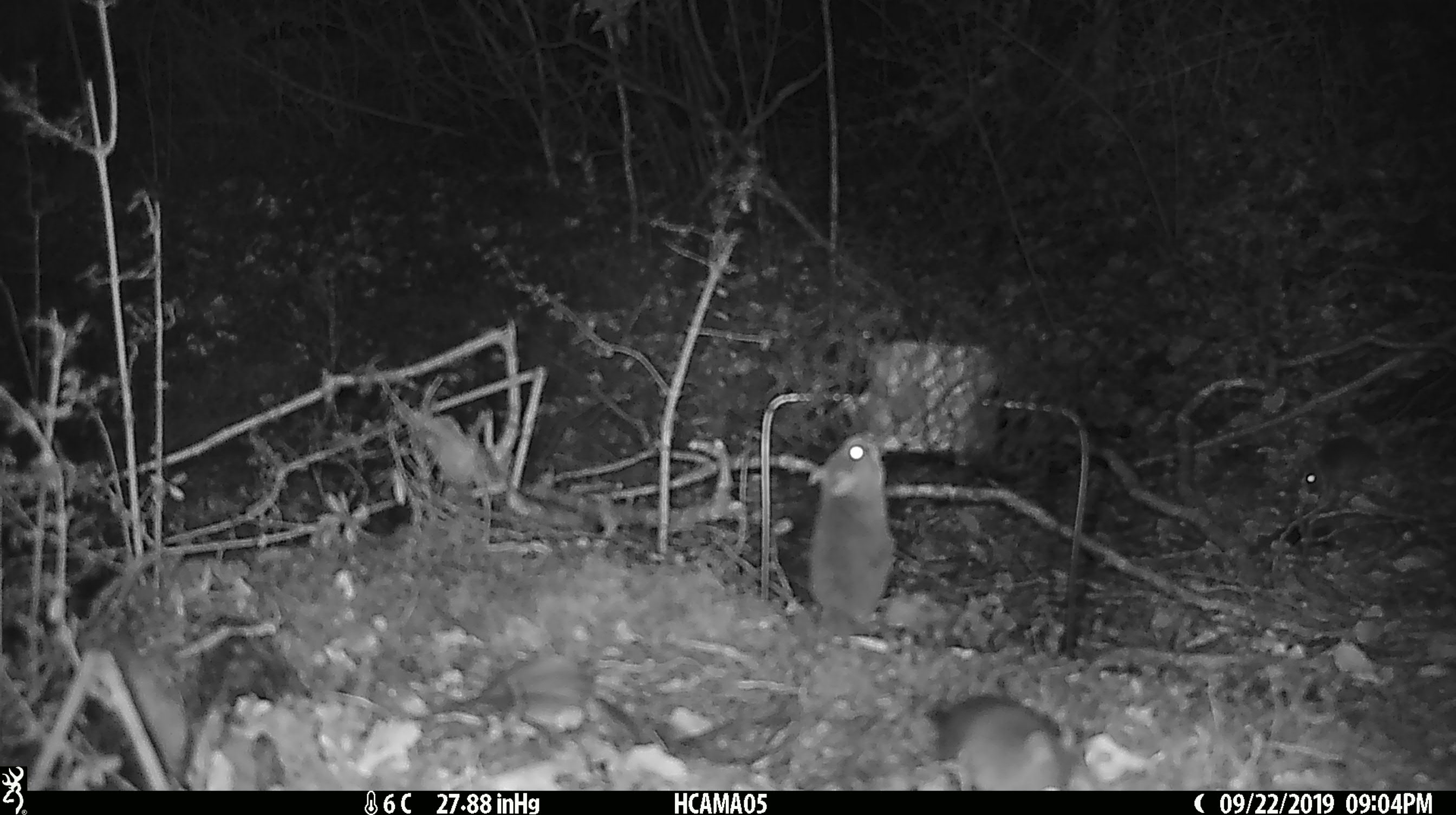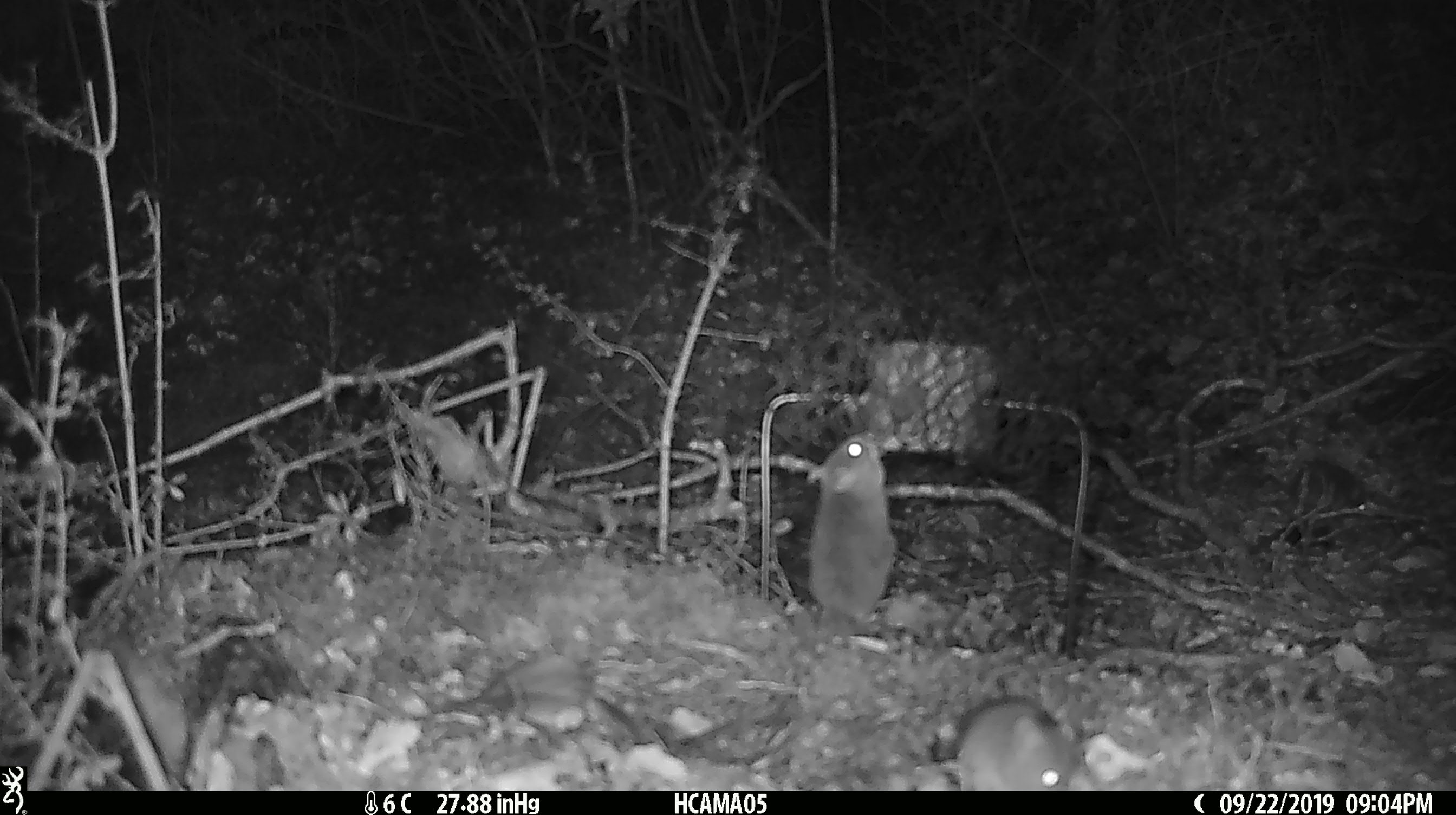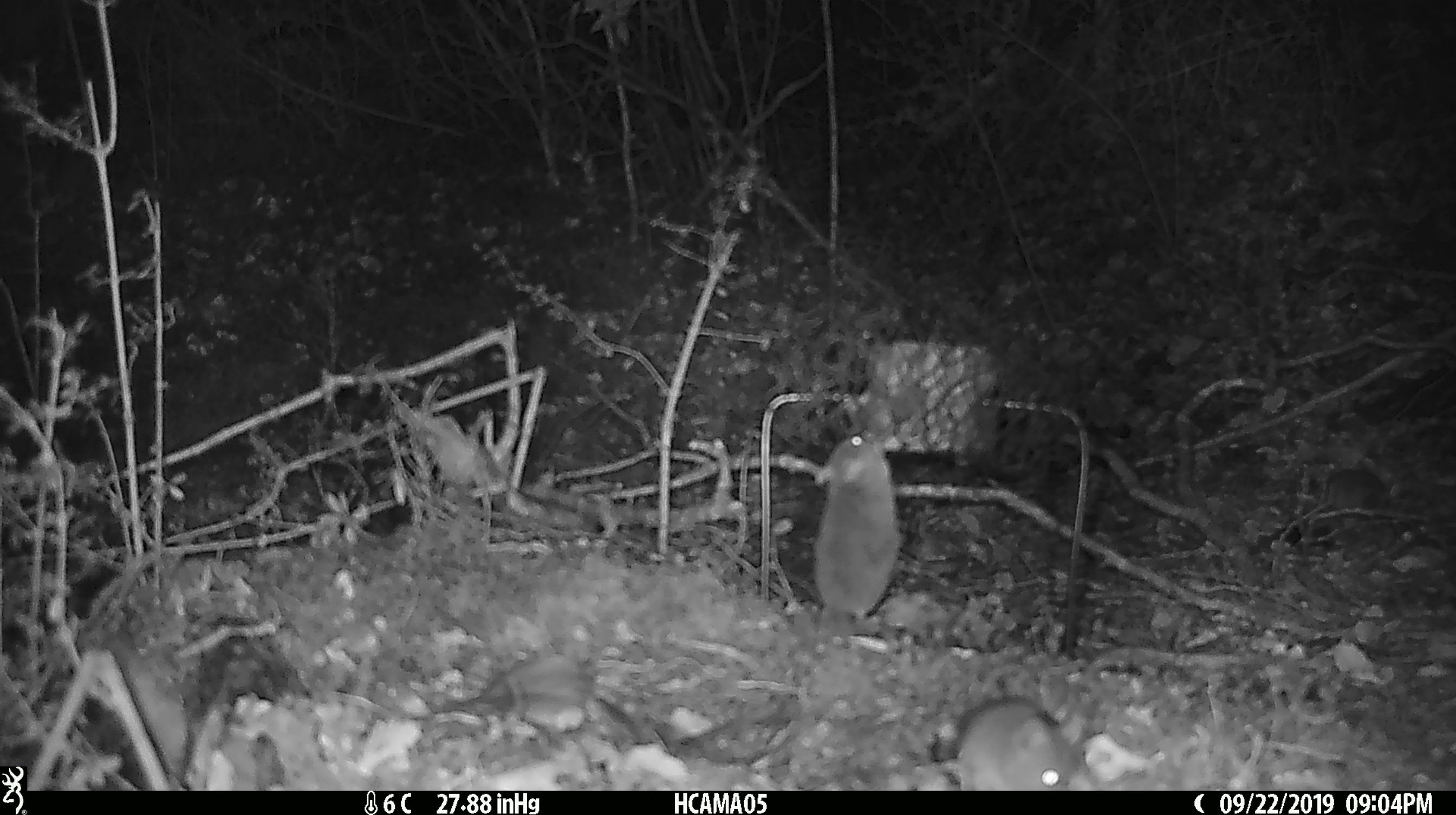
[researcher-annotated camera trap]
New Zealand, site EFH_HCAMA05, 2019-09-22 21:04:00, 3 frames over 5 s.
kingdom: Animalia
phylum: Chordata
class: Mammalia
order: Rodentia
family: Muridae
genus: Mus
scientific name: Mus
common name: mouse